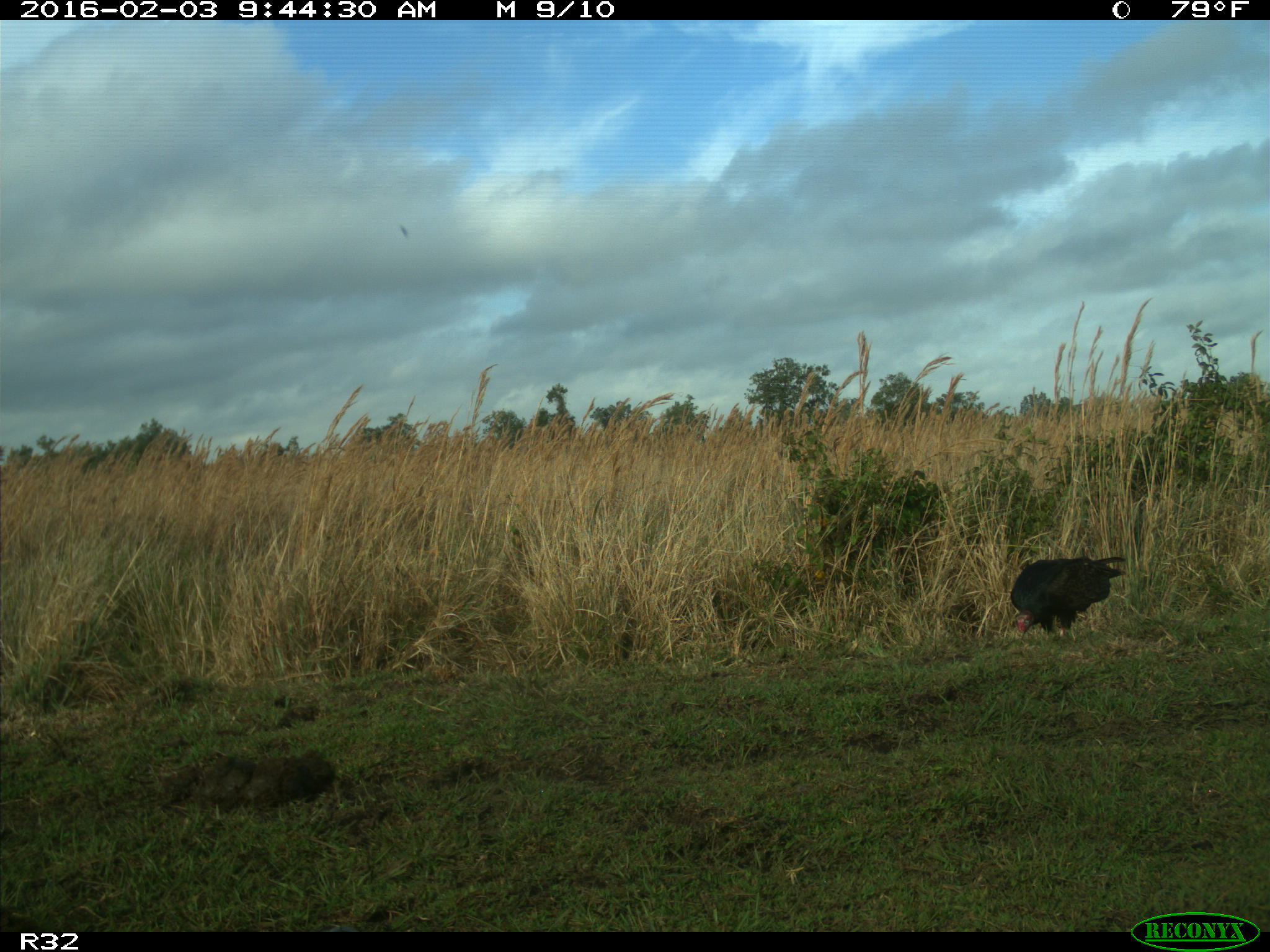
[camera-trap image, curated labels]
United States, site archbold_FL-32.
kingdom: Animalia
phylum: Chordata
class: Aves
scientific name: Aves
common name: birds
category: unidentified bird